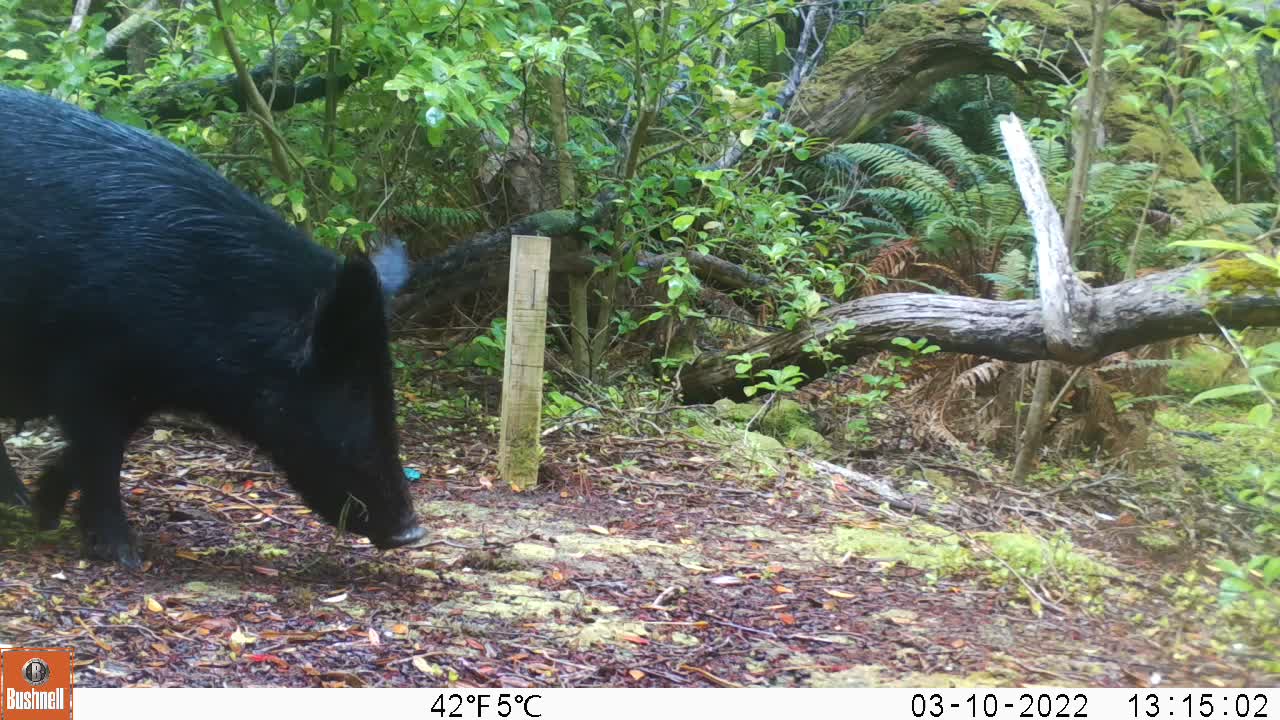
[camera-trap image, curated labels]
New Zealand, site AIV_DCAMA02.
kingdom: Animalia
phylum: Chordata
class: Mammalia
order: Artiodactyla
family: Suidae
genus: Sus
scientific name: Sus scrofa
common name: pig